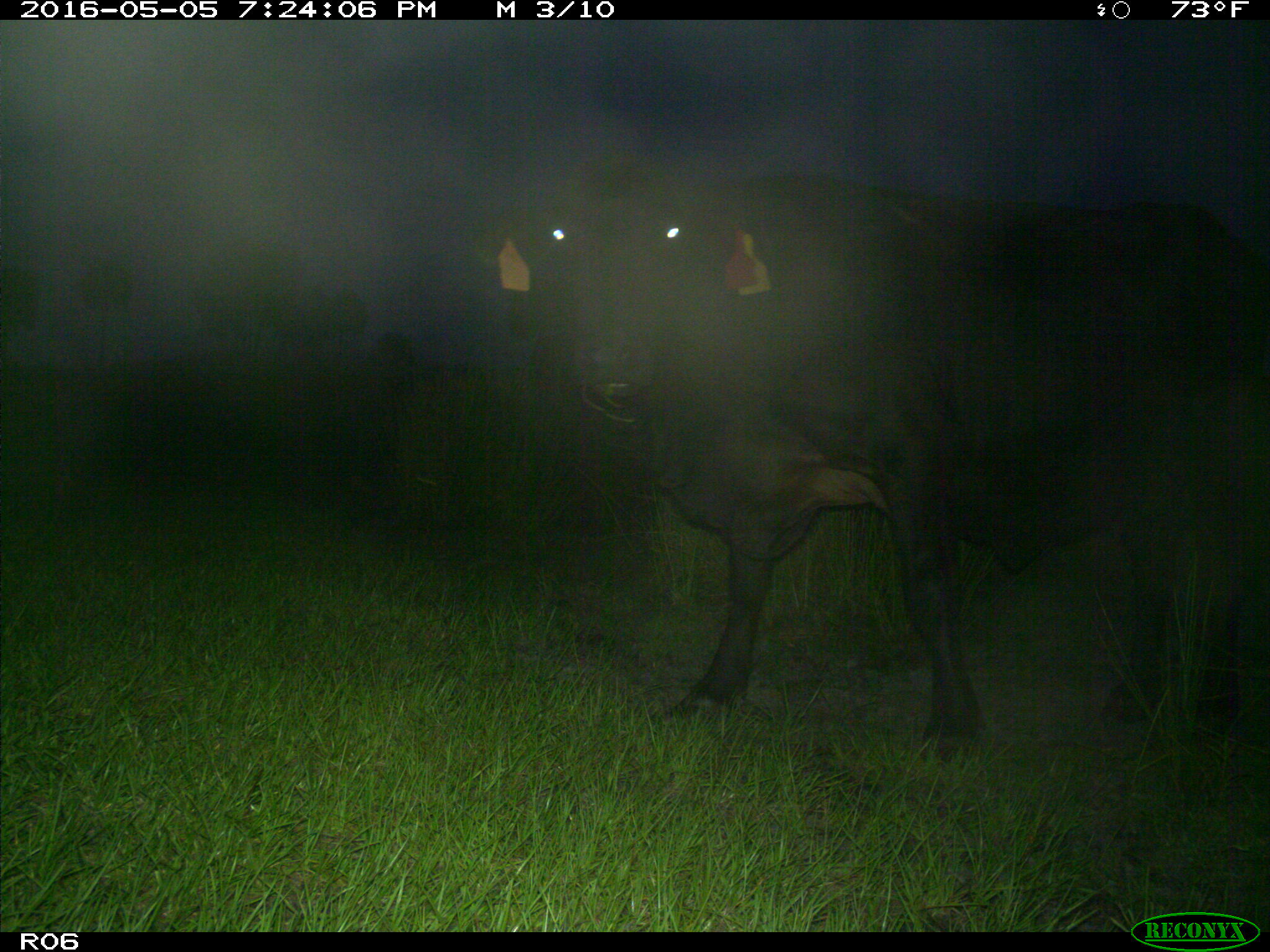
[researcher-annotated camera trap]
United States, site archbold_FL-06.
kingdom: Animalia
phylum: Chordata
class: Mammalia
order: Artiodactyla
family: Bovidae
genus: Bos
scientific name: Bos taurus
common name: domestic cow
Bos taurus (domestic cow).